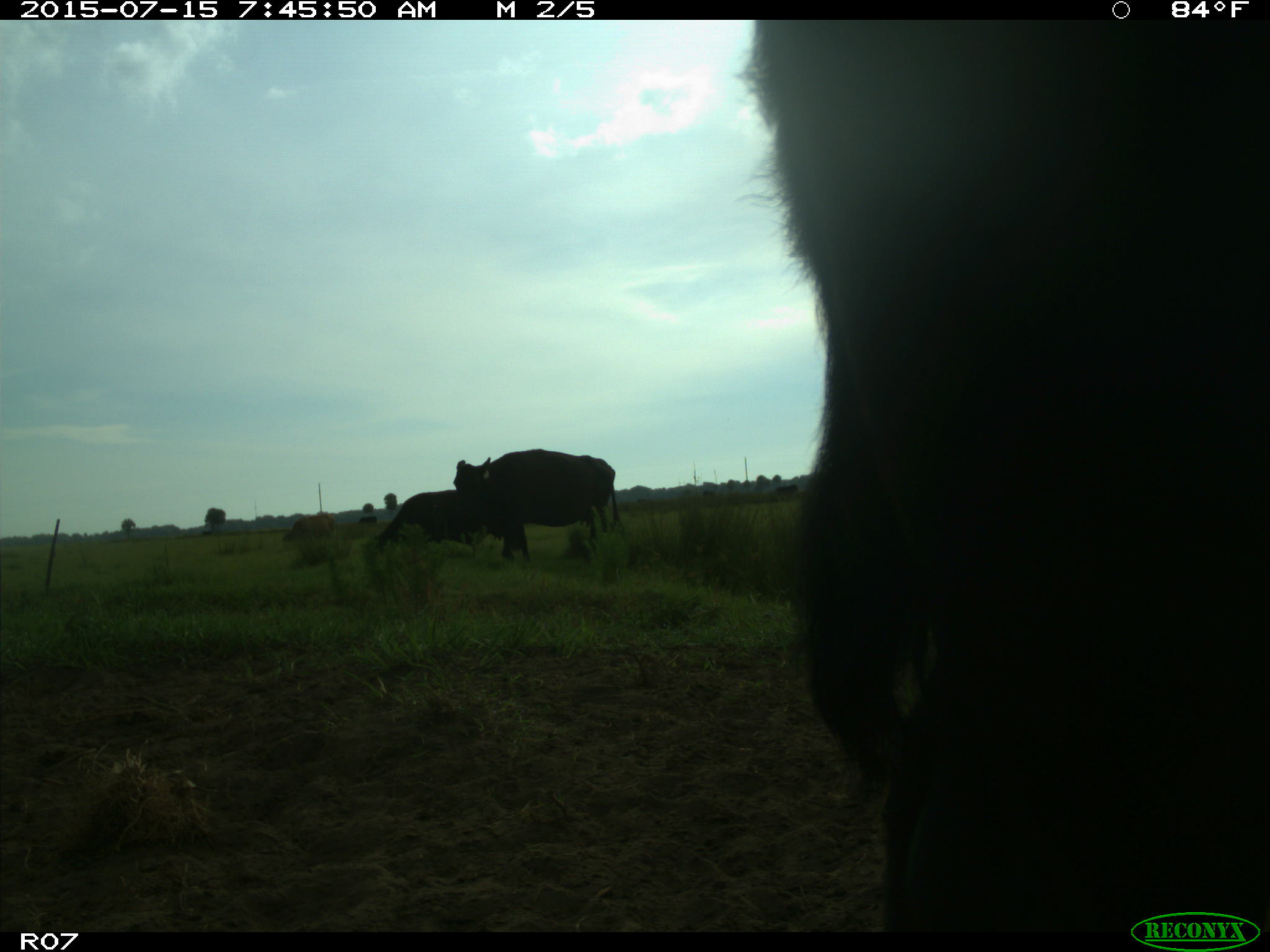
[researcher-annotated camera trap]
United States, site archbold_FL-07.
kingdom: Animalia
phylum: Chordata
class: Mammalia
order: Artiodactyla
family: Bovidae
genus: Bos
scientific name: Bos taurus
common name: domestic cow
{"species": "Bos taurus (domestic cow)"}